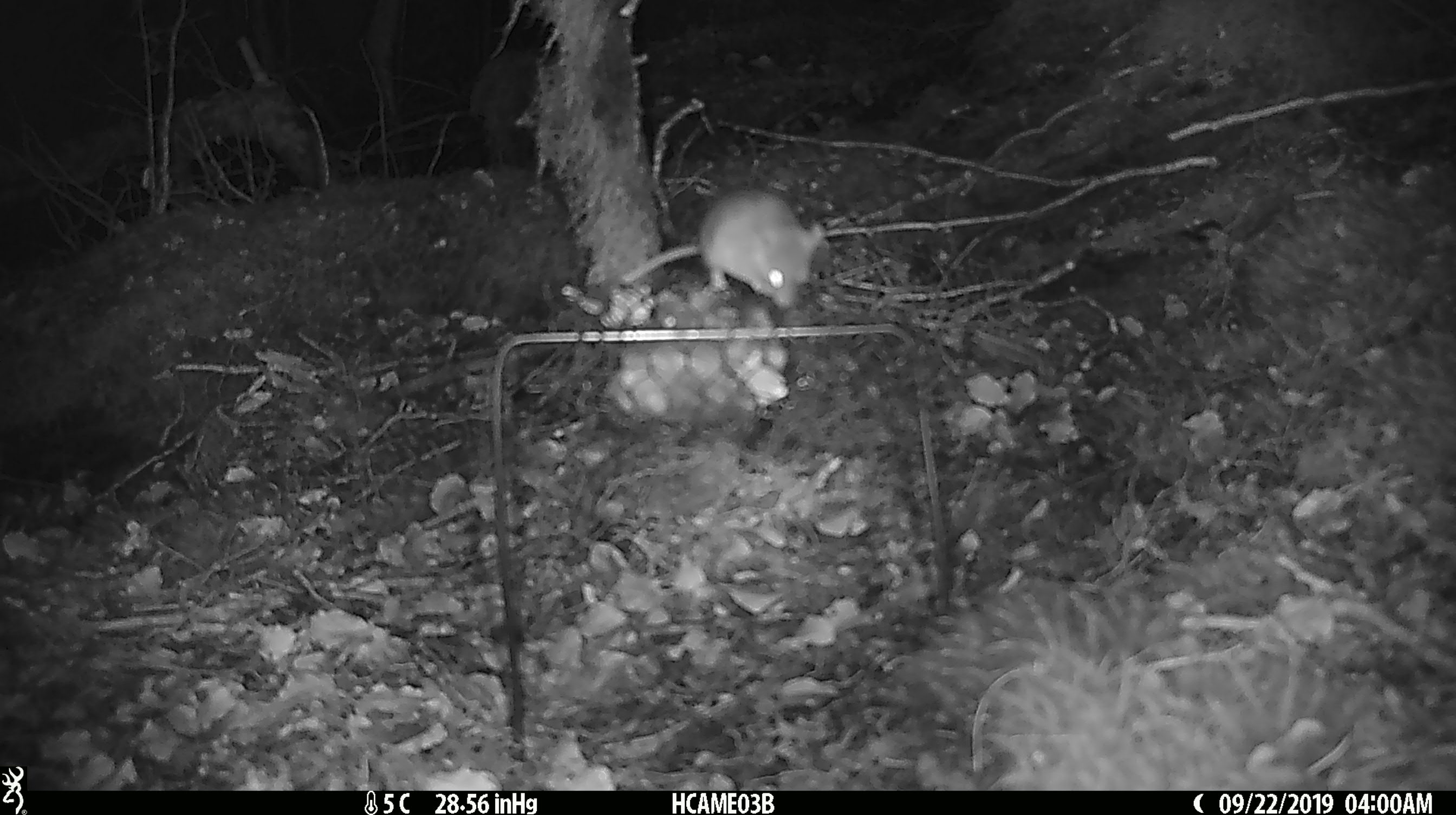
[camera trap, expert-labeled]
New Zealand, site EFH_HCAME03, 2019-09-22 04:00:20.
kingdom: Animalia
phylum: Chordata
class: Mammalia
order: Rodentia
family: Muridae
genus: Mus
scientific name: Mus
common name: mouse